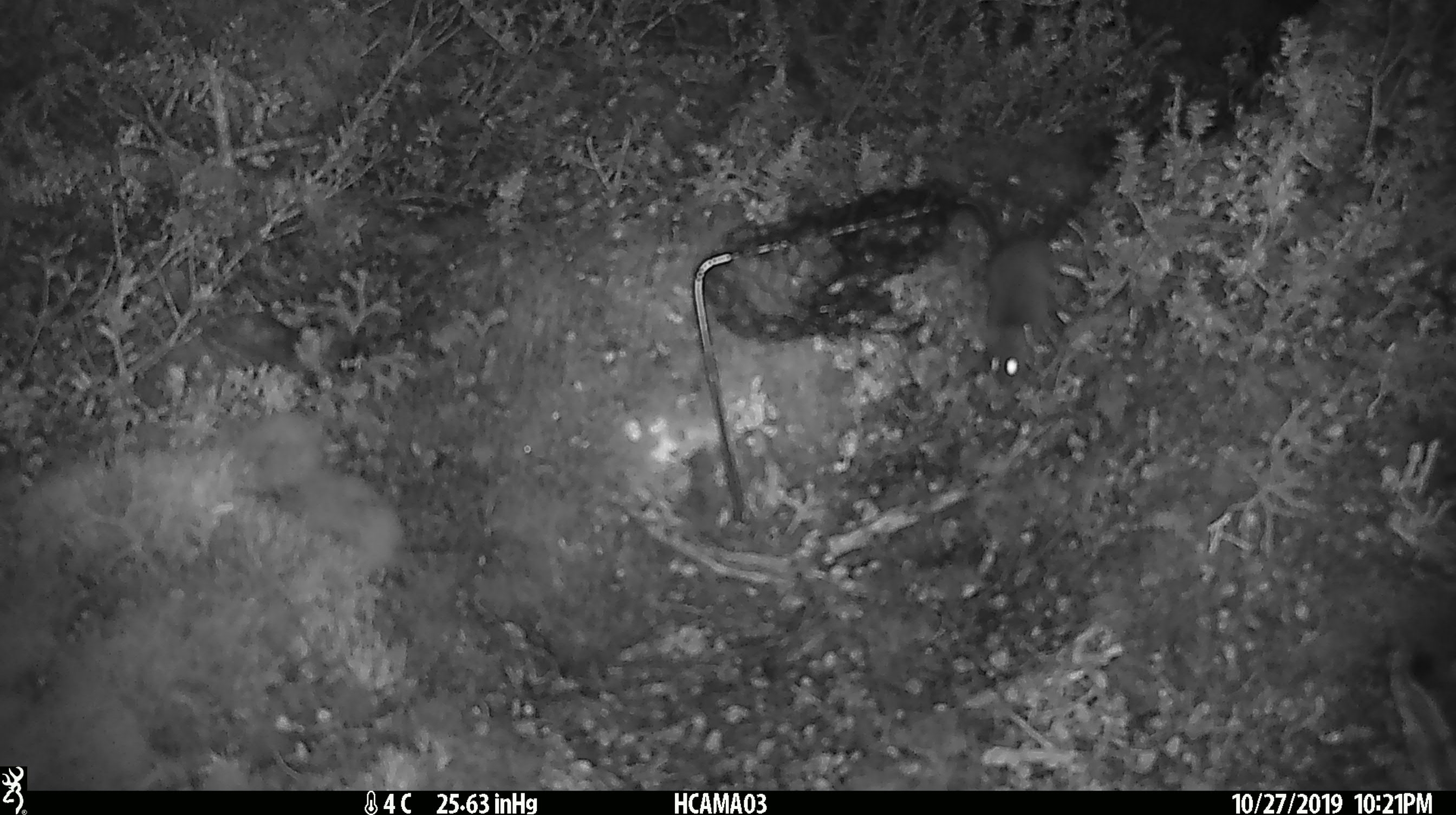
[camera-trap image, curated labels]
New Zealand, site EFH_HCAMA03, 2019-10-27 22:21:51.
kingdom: Animalia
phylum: Chordata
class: Mammalia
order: Rodentia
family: Muridae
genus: Mus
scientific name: Mus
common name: mouse